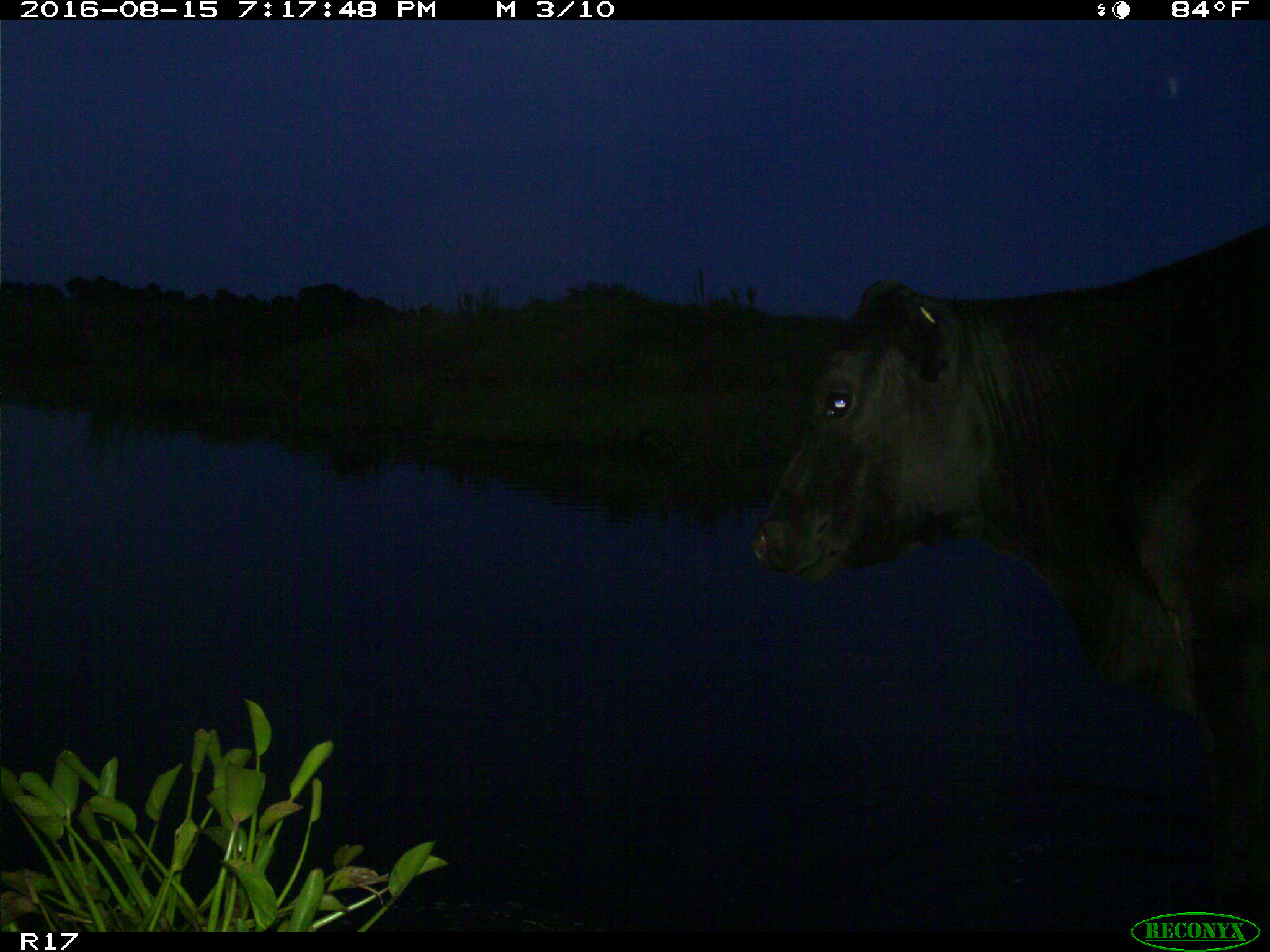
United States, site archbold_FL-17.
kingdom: Animalia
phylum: Chordata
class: Mammalia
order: Artiodactyla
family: Bovidae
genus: Bos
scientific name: Bos taurus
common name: domestic cow